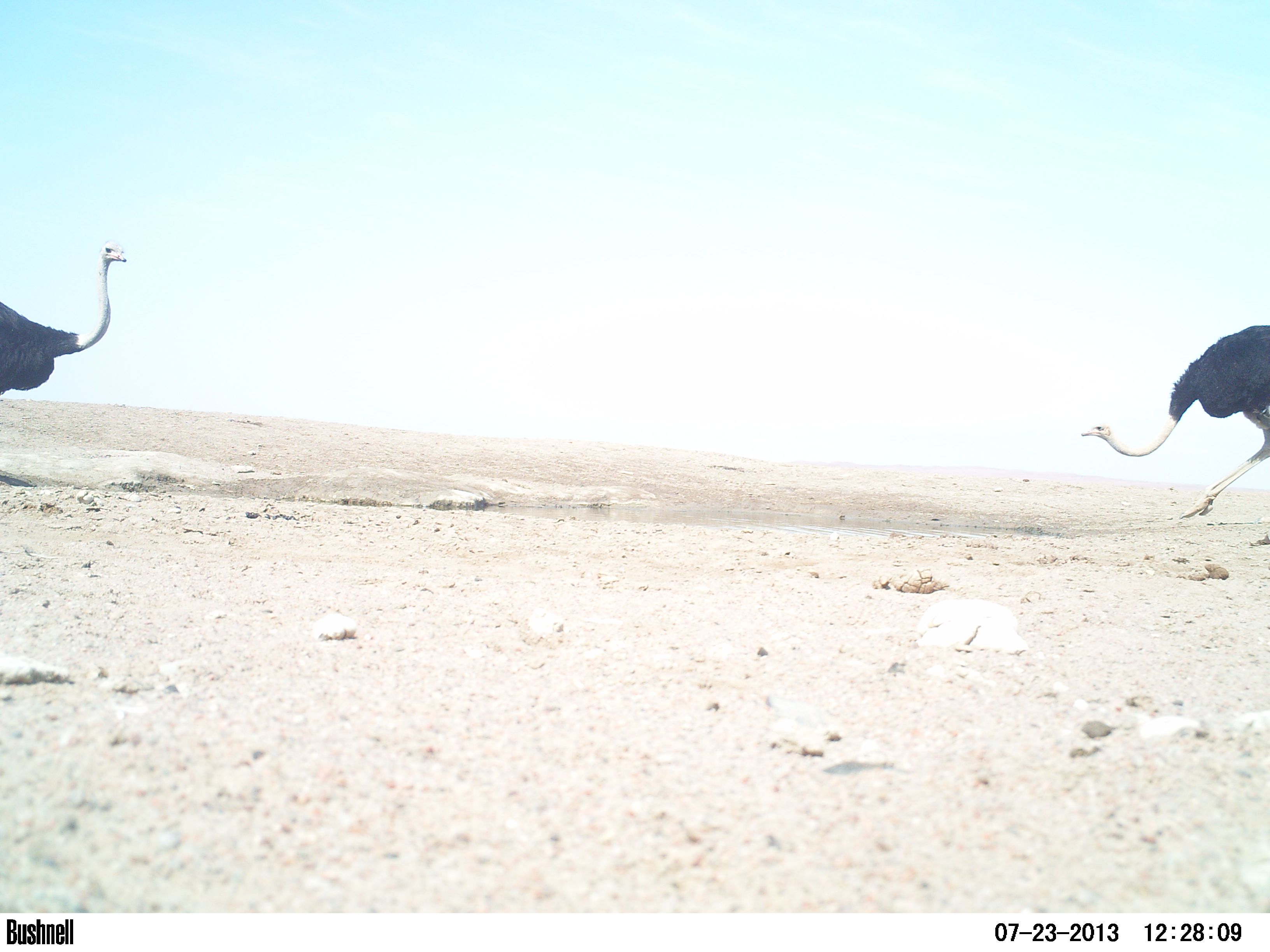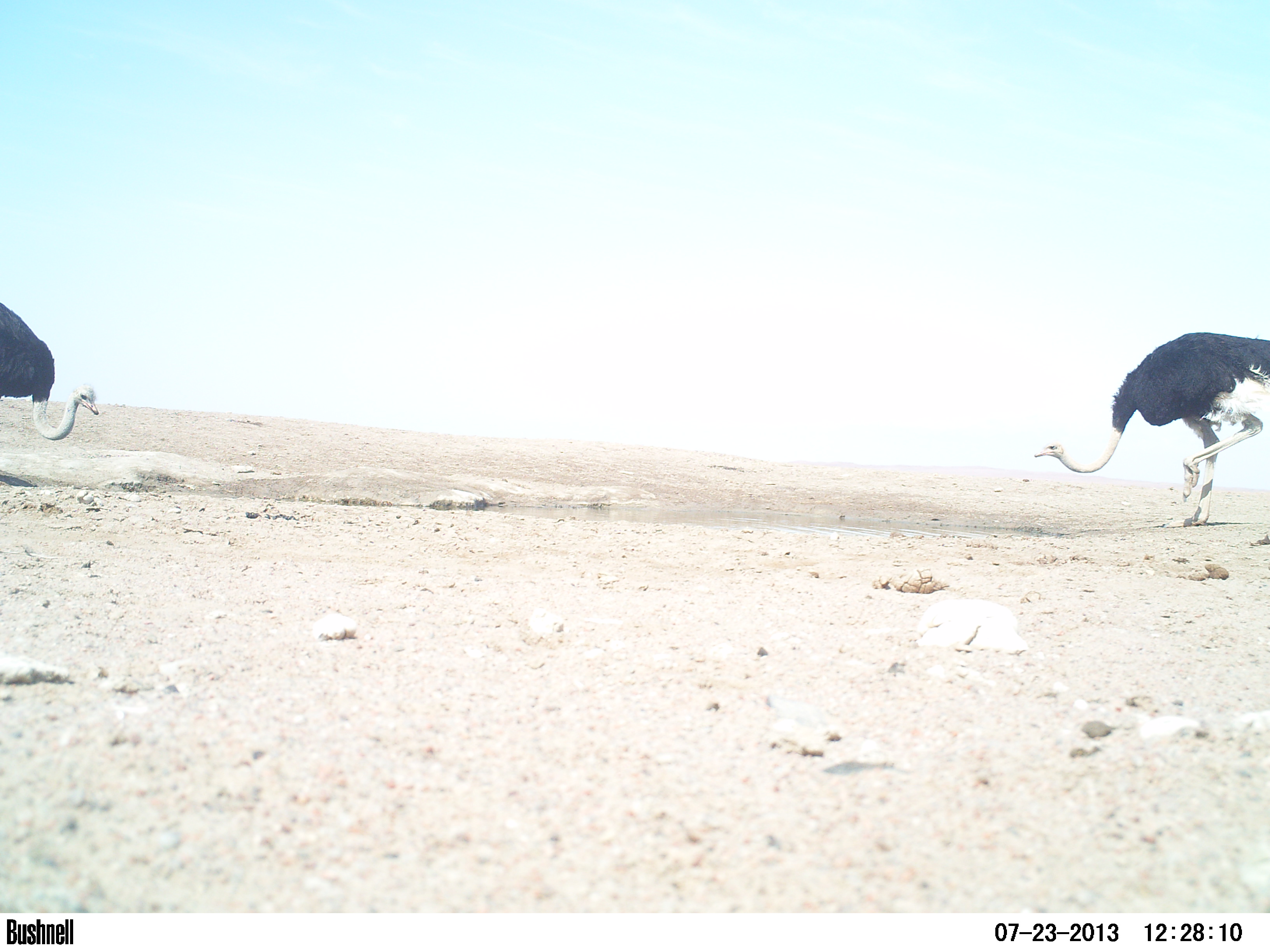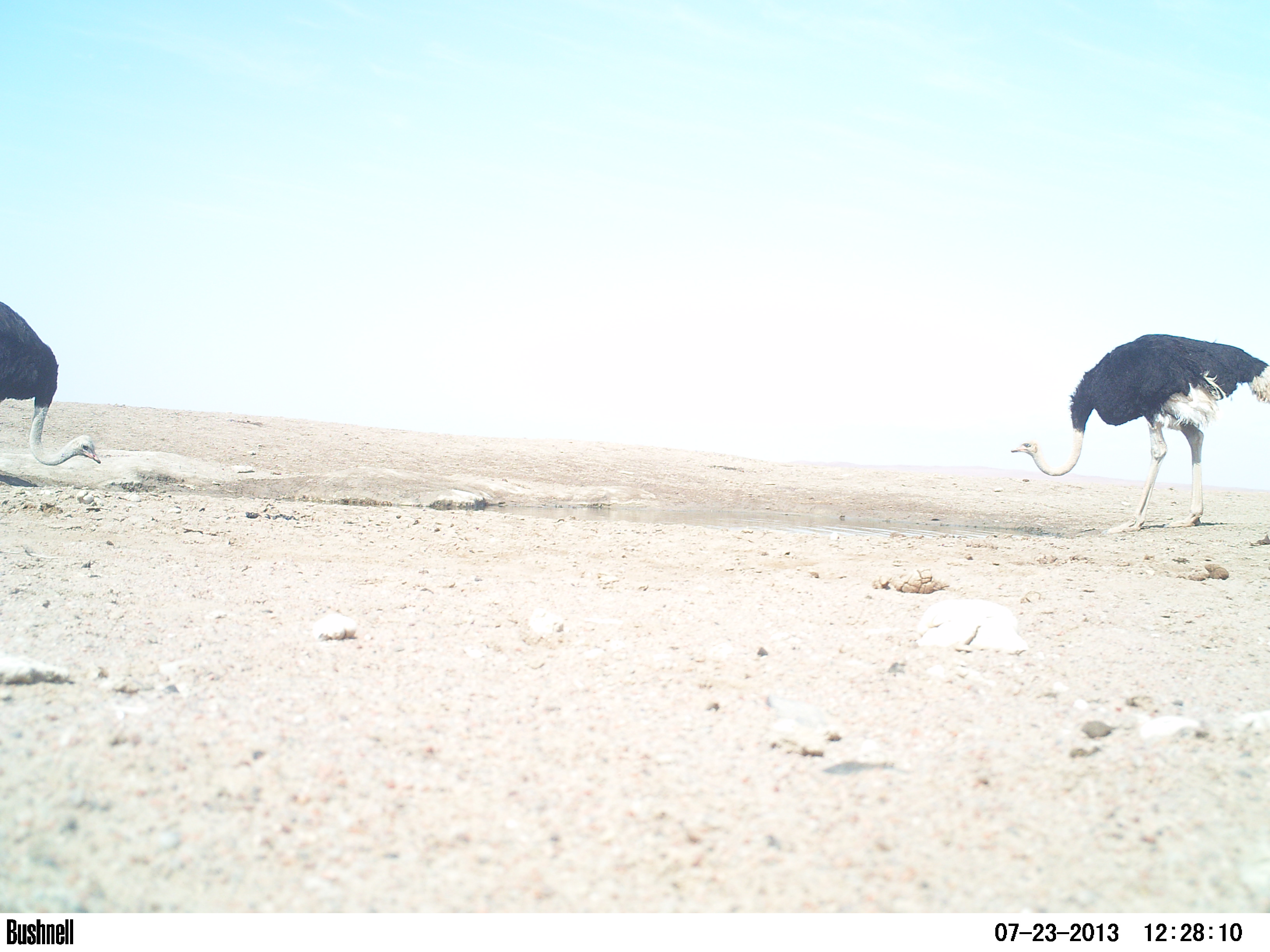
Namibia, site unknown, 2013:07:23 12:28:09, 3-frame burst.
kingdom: Animalia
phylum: Chordata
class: Aves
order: Struthioniformes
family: Struthionidae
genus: Struthio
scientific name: Struthio camelus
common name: common ostrich